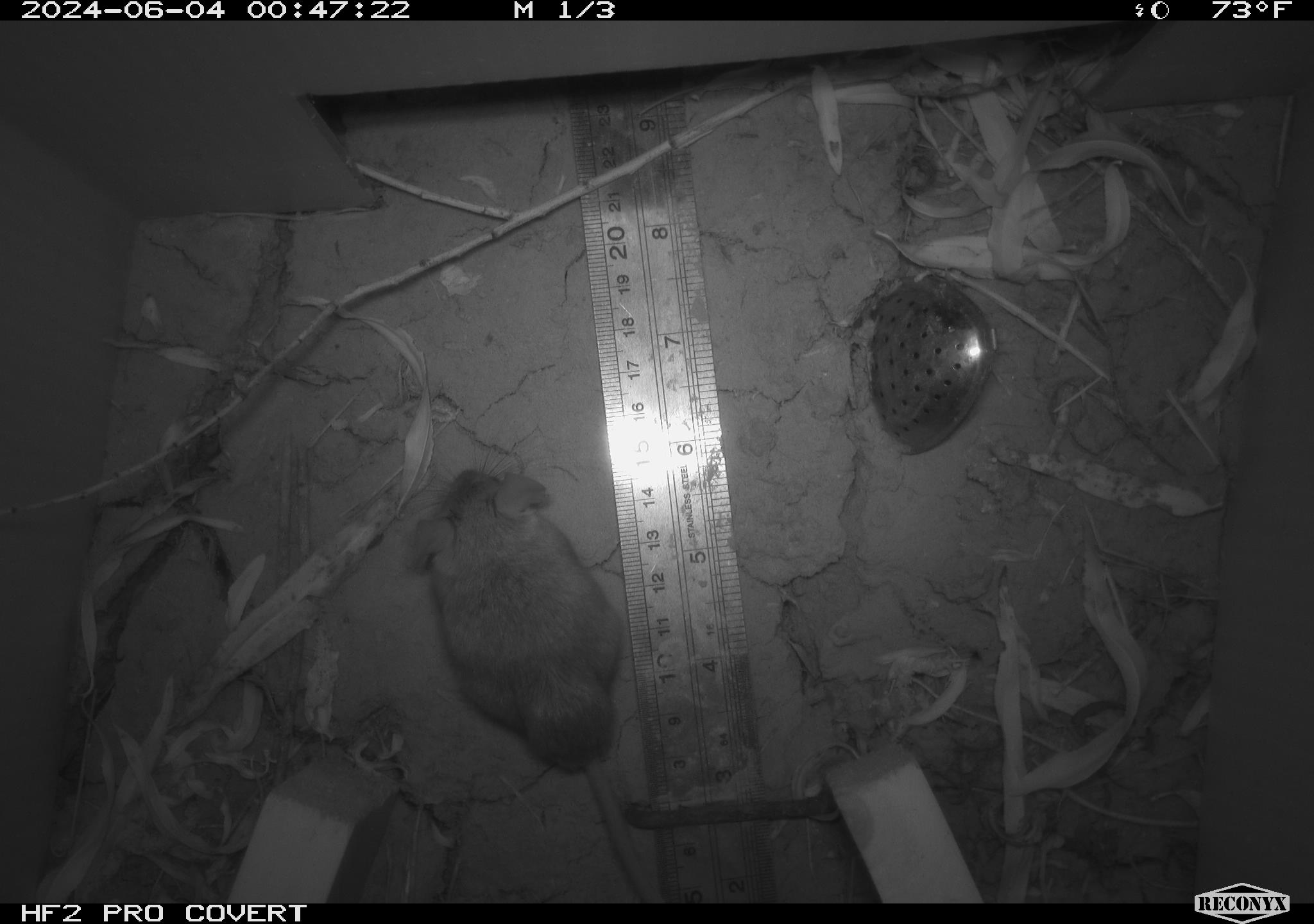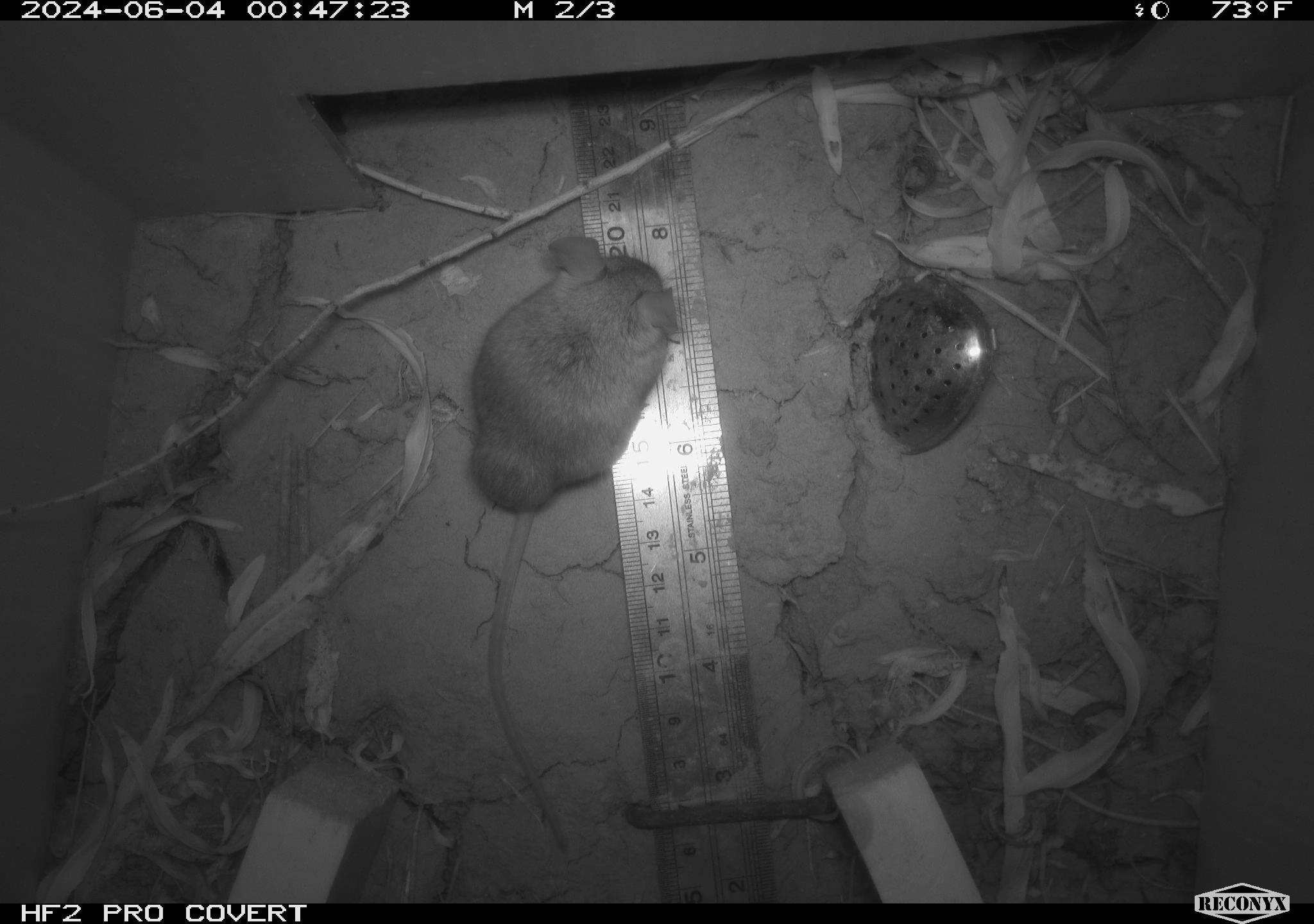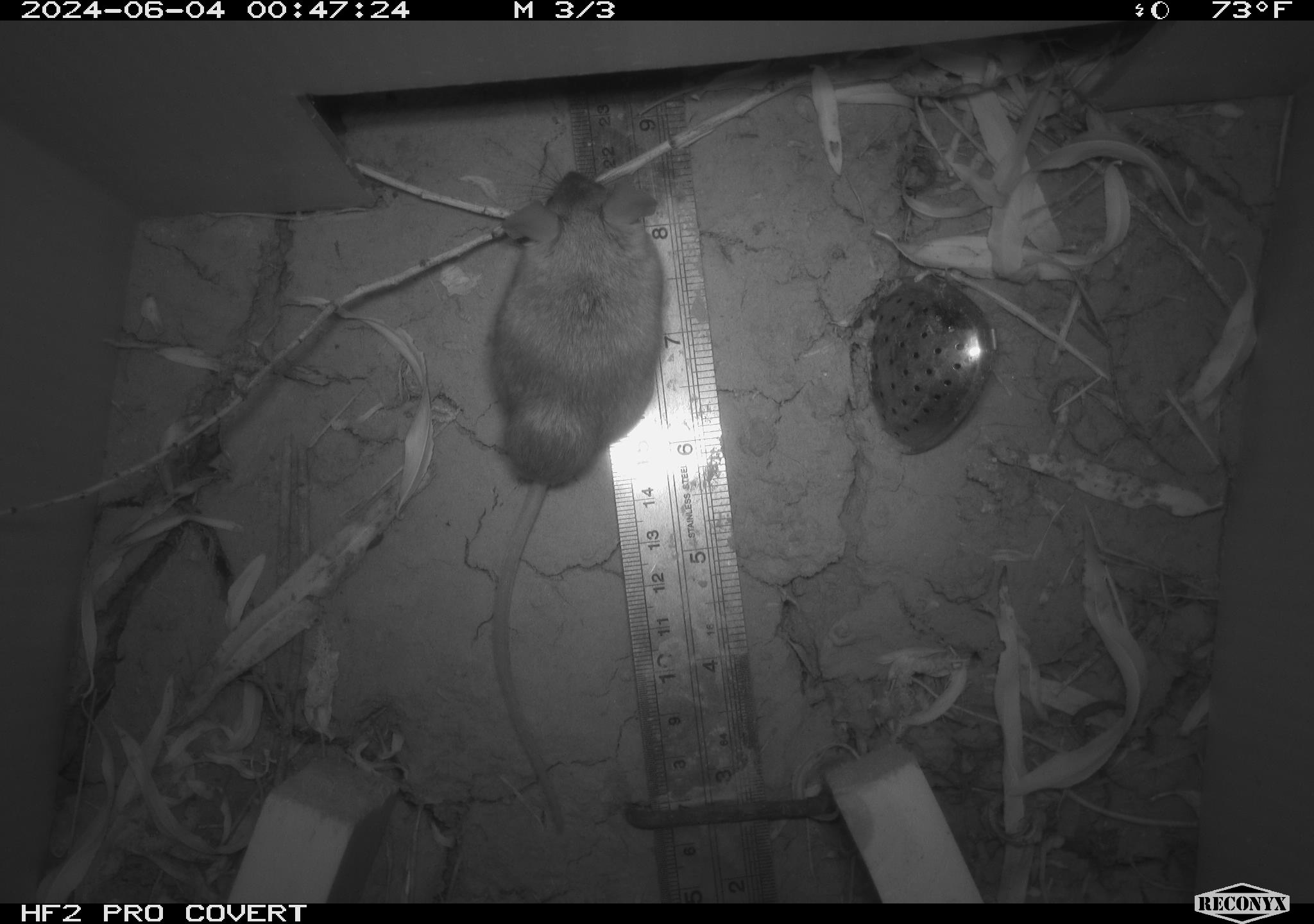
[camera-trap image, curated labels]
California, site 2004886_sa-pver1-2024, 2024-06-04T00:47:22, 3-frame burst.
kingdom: Animalia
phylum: Chordata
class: Mammalia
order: Rodentia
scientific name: Rodentia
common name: mouse species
Mouse species (Rodentia).